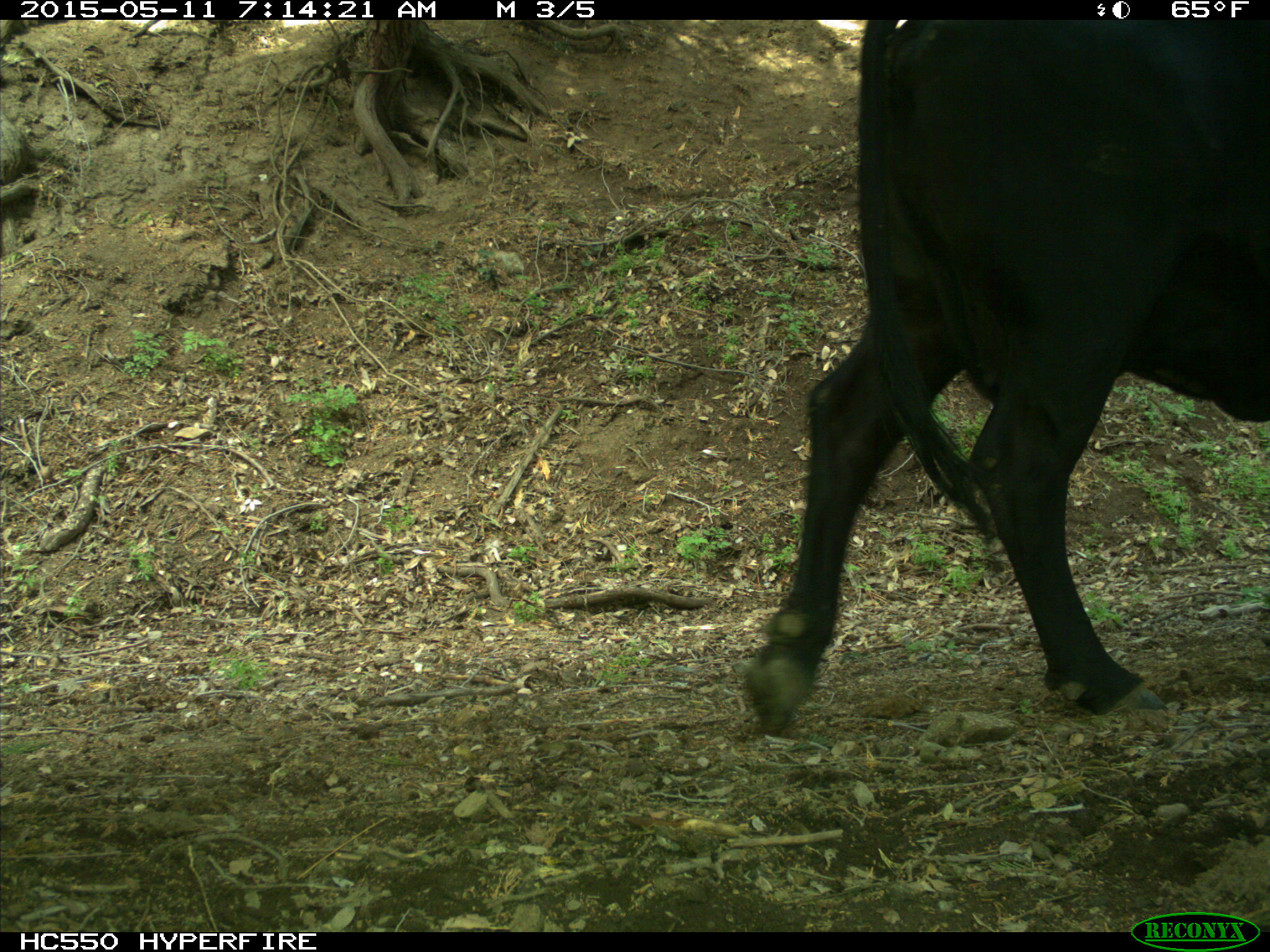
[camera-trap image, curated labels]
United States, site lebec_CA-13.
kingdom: Animalia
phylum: Chordata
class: Mammalia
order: Artiodactyla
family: Bovidae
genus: Bos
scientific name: Bos taurus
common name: domestic cow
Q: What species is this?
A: Bos taurus (domestic cow).